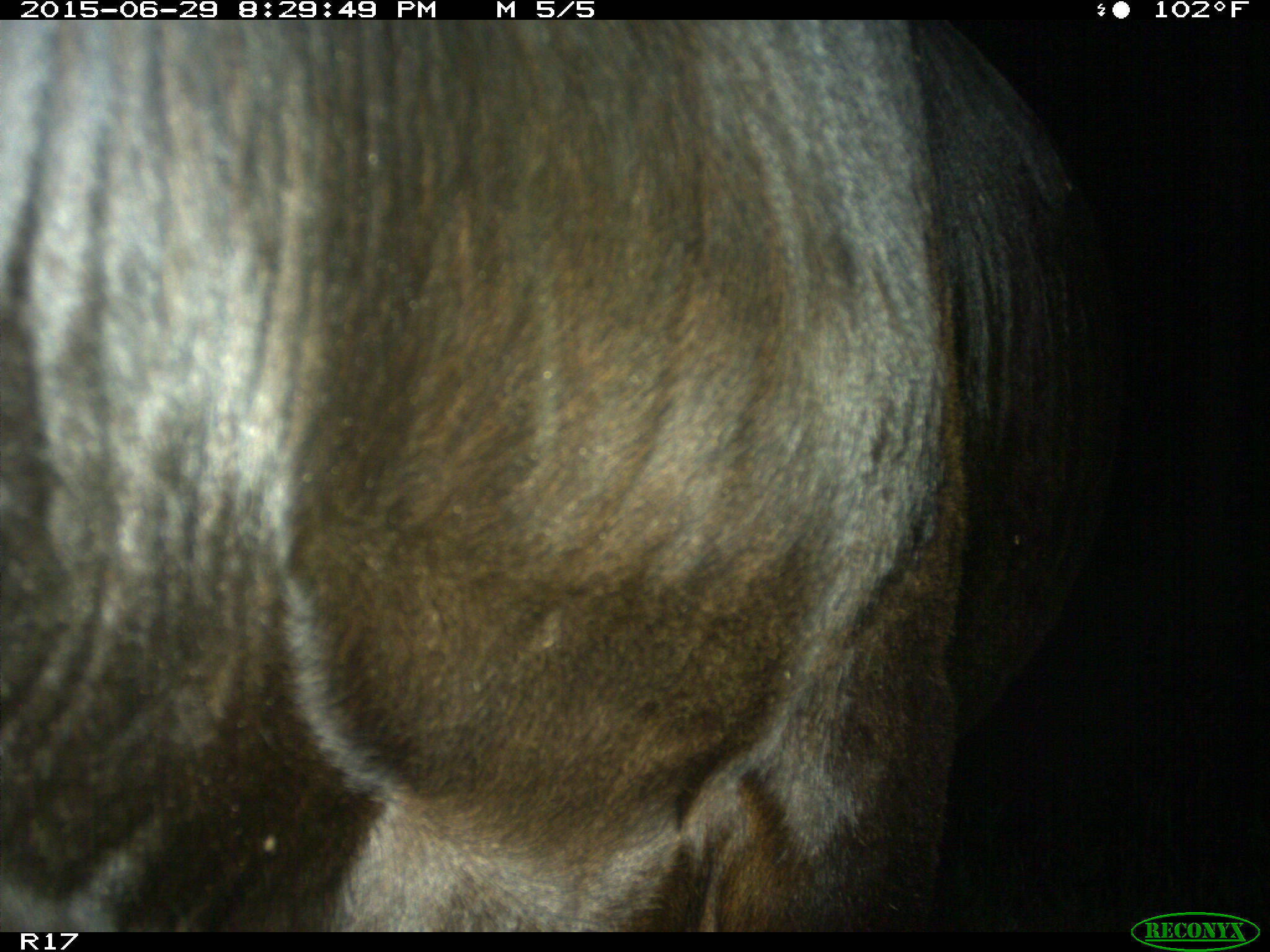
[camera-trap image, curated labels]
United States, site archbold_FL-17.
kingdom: Animalia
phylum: Chordata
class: Mammalia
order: Artiodactyla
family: Bovidae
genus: Bos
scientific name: Bos taurus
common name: domestic cow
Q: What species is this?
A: Bos taurus (domestic cow).